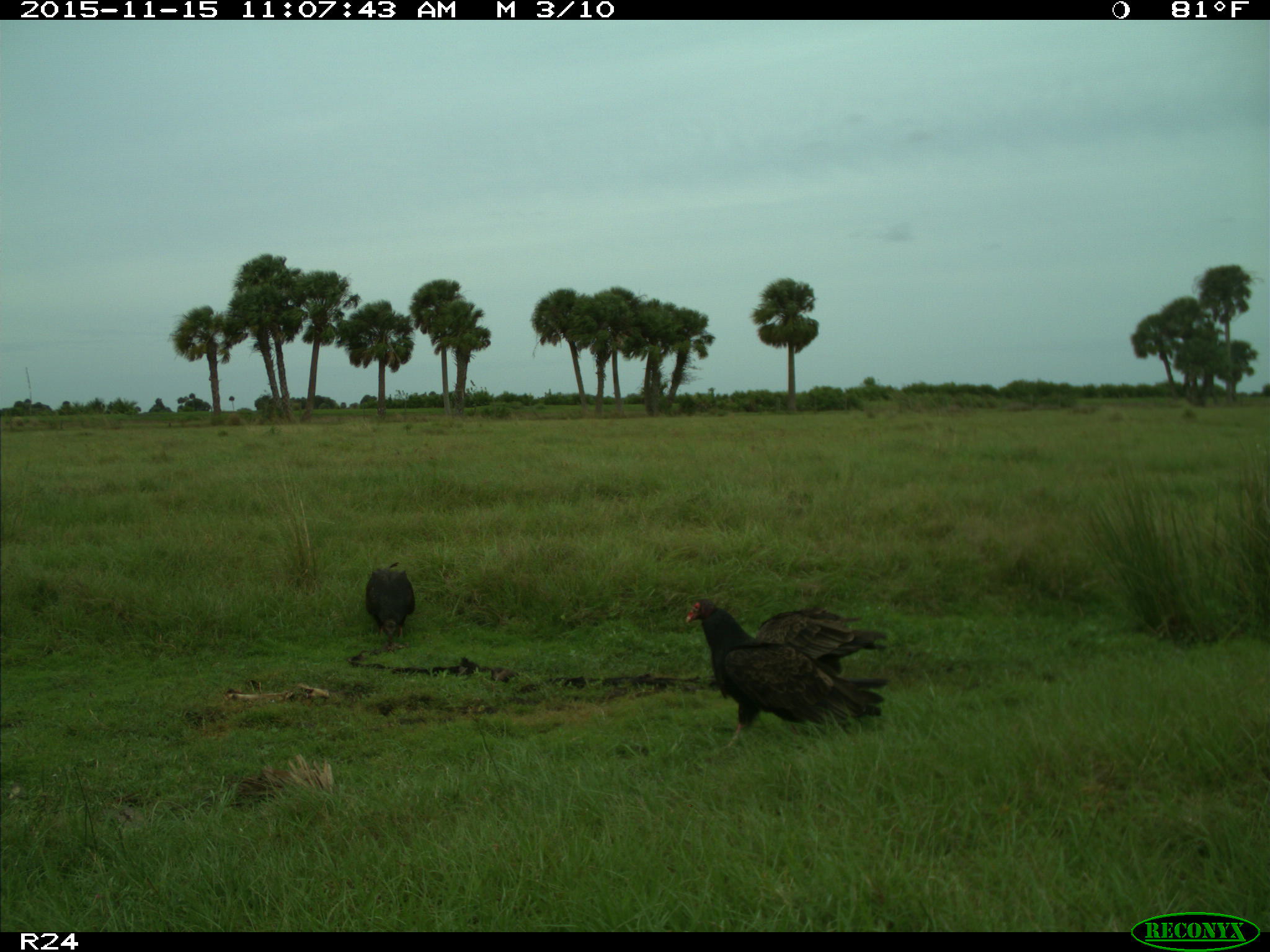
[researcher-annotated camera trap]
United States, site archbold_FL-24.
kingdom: Animalia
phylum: Chordata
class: Aves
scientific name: Aves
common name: birds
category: unidentified bird